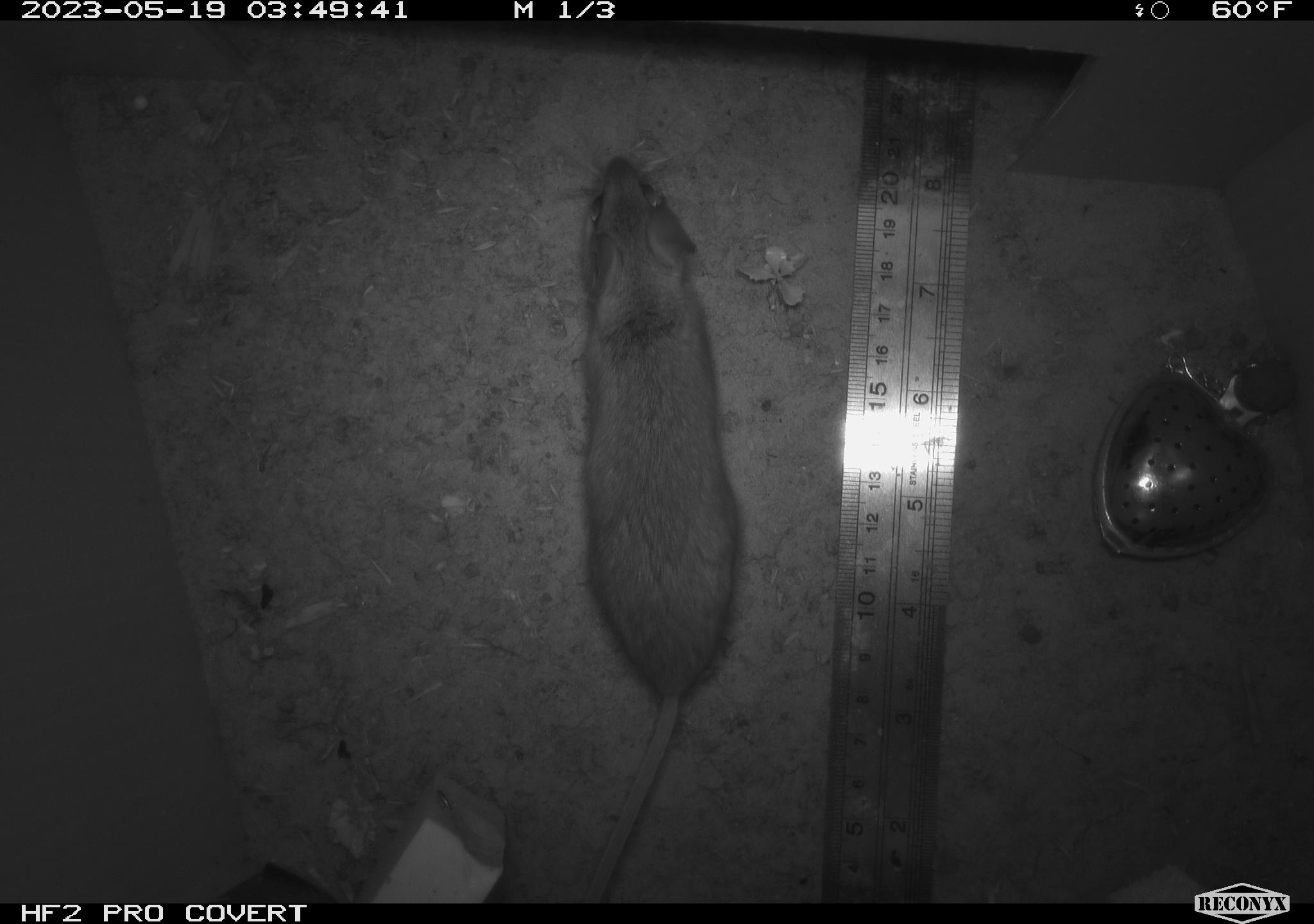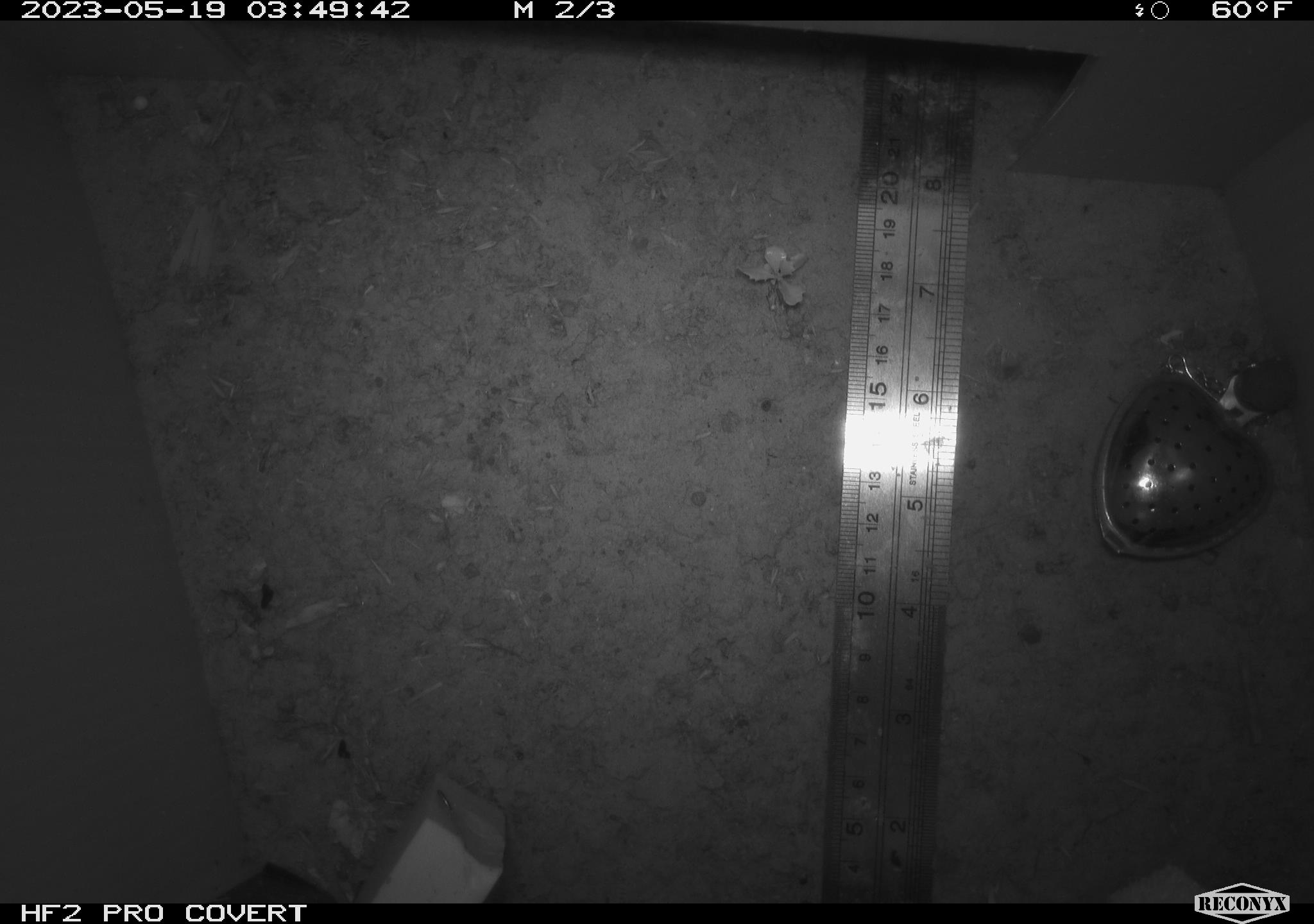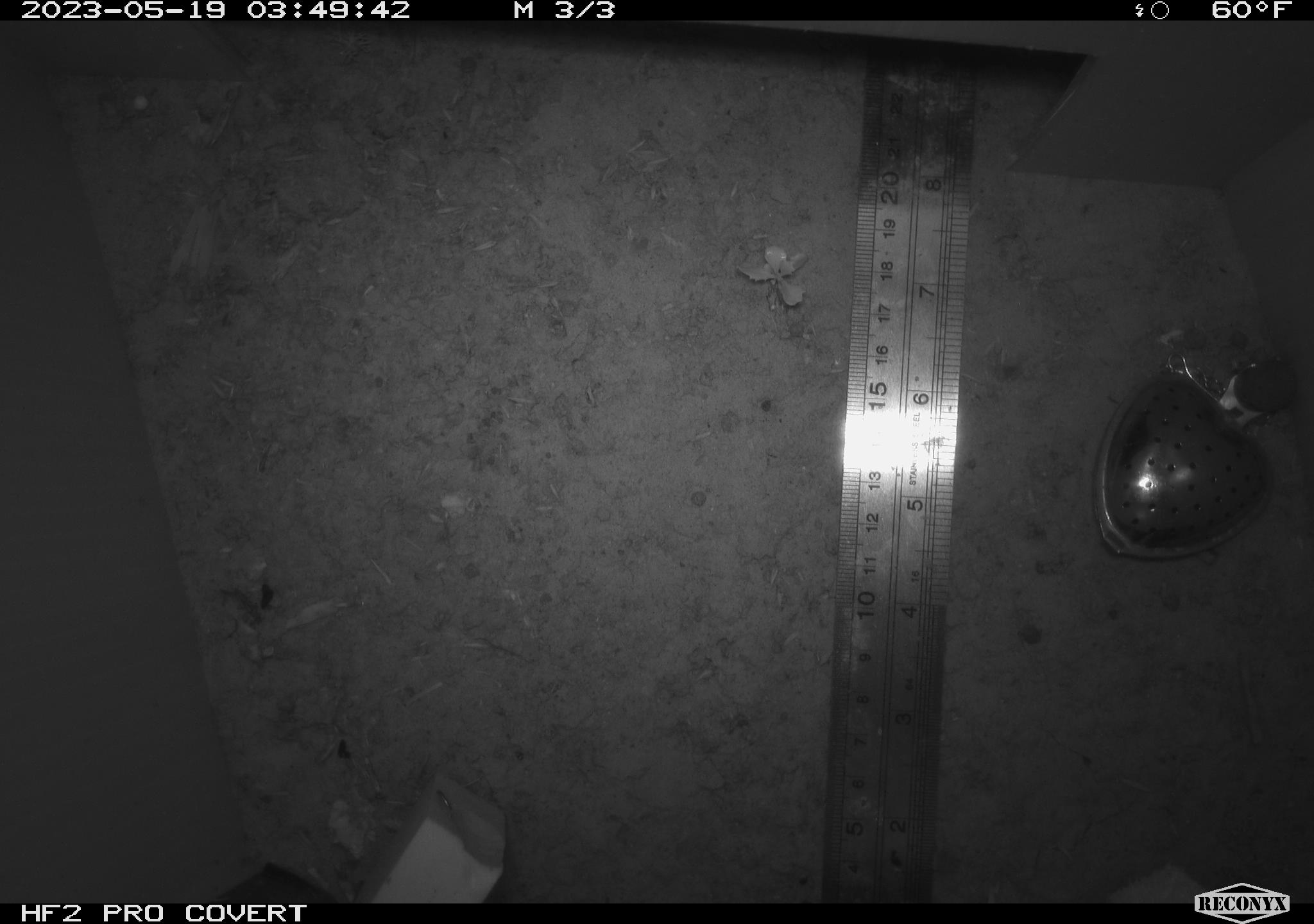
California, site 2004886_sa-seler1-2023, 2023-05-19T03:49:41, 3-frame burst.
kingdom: Animalia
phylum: Chordata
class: Mammalia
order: Rodentia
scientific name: Rodentia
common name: mouse species